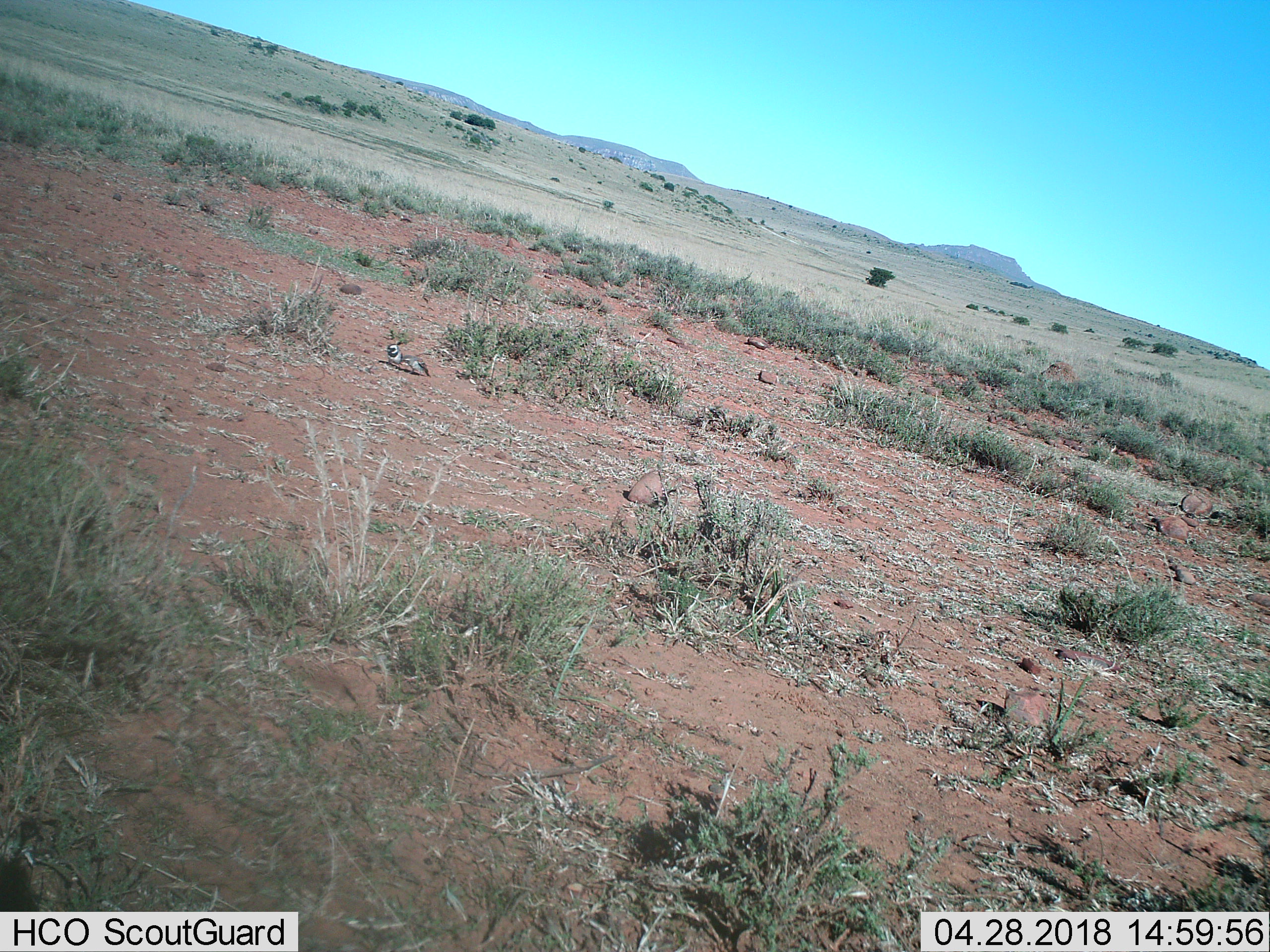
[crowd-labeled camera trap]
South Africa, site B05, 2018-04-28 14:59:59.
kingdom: Animalia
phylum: Chordata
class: Aves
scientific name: Aves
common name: bird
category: birdother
Birdother (bird) (Aves), count 2. Behavior (volunteer vote fractions): standing 40%, resting 20%, moving 20%, interacting 0%. Young present (vote fraction): 0%. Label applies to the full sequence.